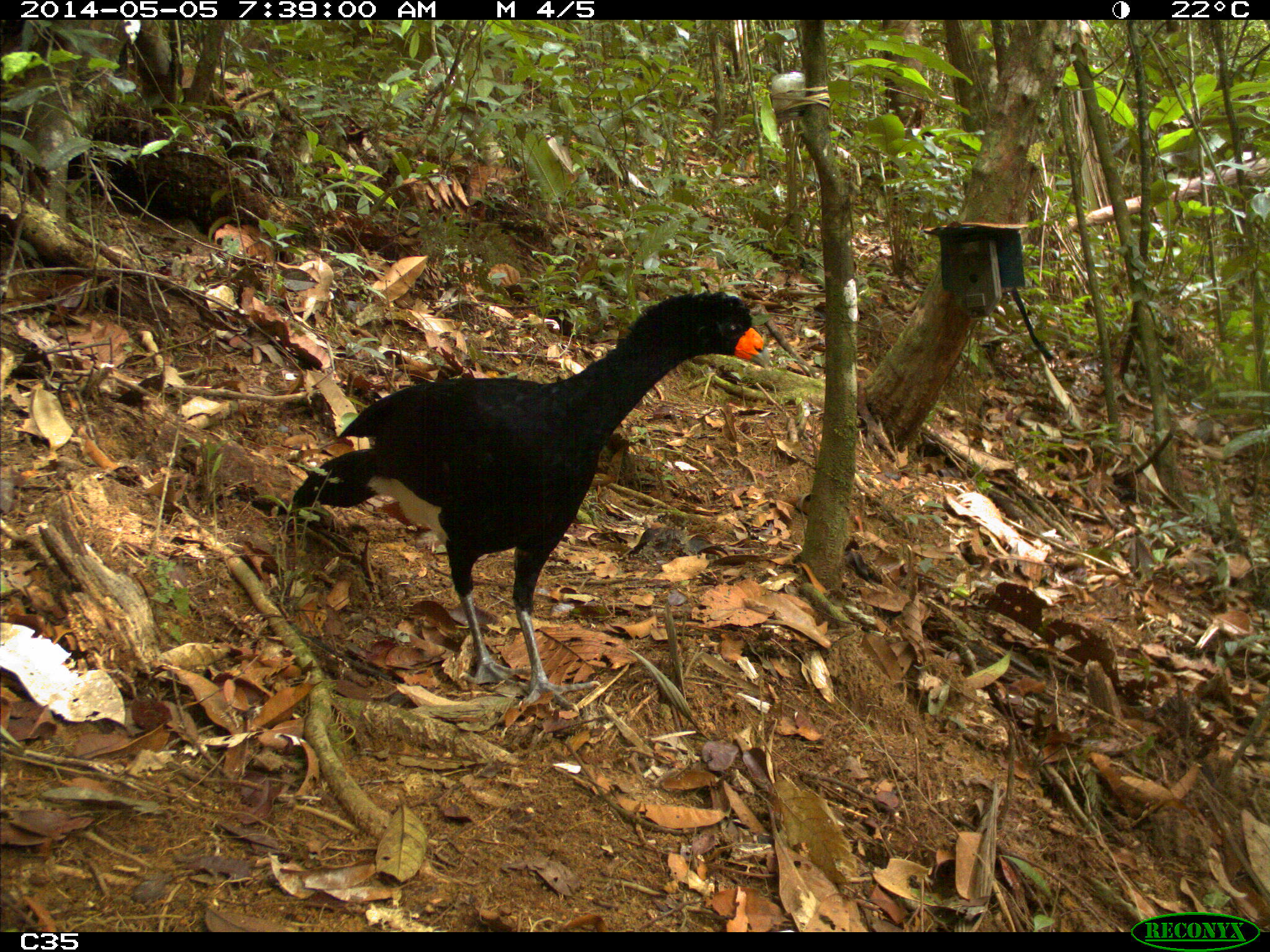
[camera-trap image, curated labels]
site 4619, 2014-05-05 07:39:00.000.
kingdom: Animalia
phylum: Chordata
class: Aves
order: Galliformes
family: Cracidae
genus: Crax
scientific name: Crax alector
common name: black curassow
Crax alector (black curassow), count 1, age adult.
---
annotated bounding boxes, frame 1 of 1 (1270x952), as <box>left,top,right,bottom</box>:
crax alector: <box>290,287,772,714</box>